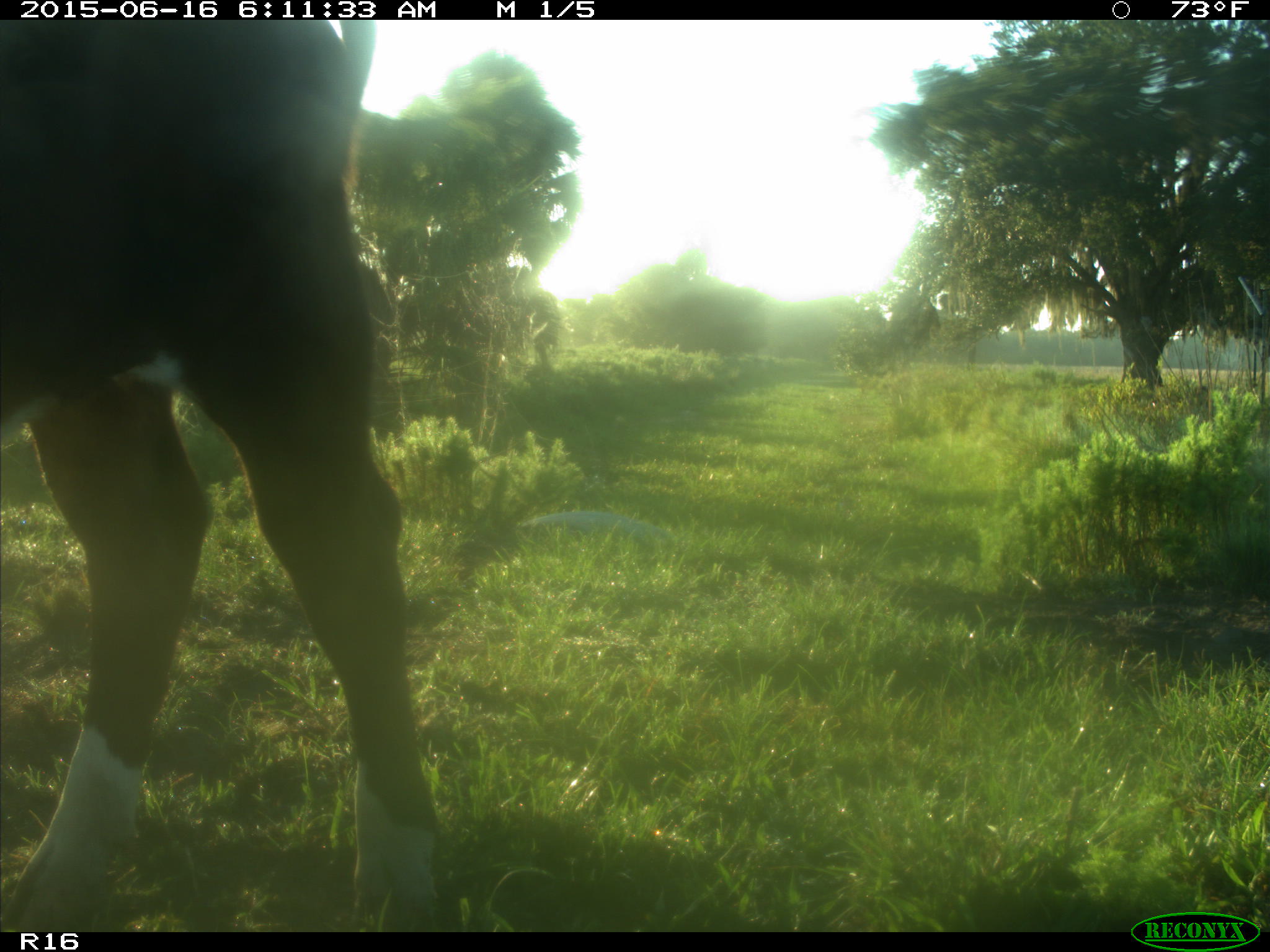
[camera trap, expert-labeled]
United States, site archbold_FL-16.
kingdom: Animalia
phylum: Chordata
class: Mammalia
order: Artiodactyla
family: Bovidae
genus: Bos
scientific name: Bos taurus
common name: domestic cow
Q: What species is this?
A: Bos taurus (domestic cow).